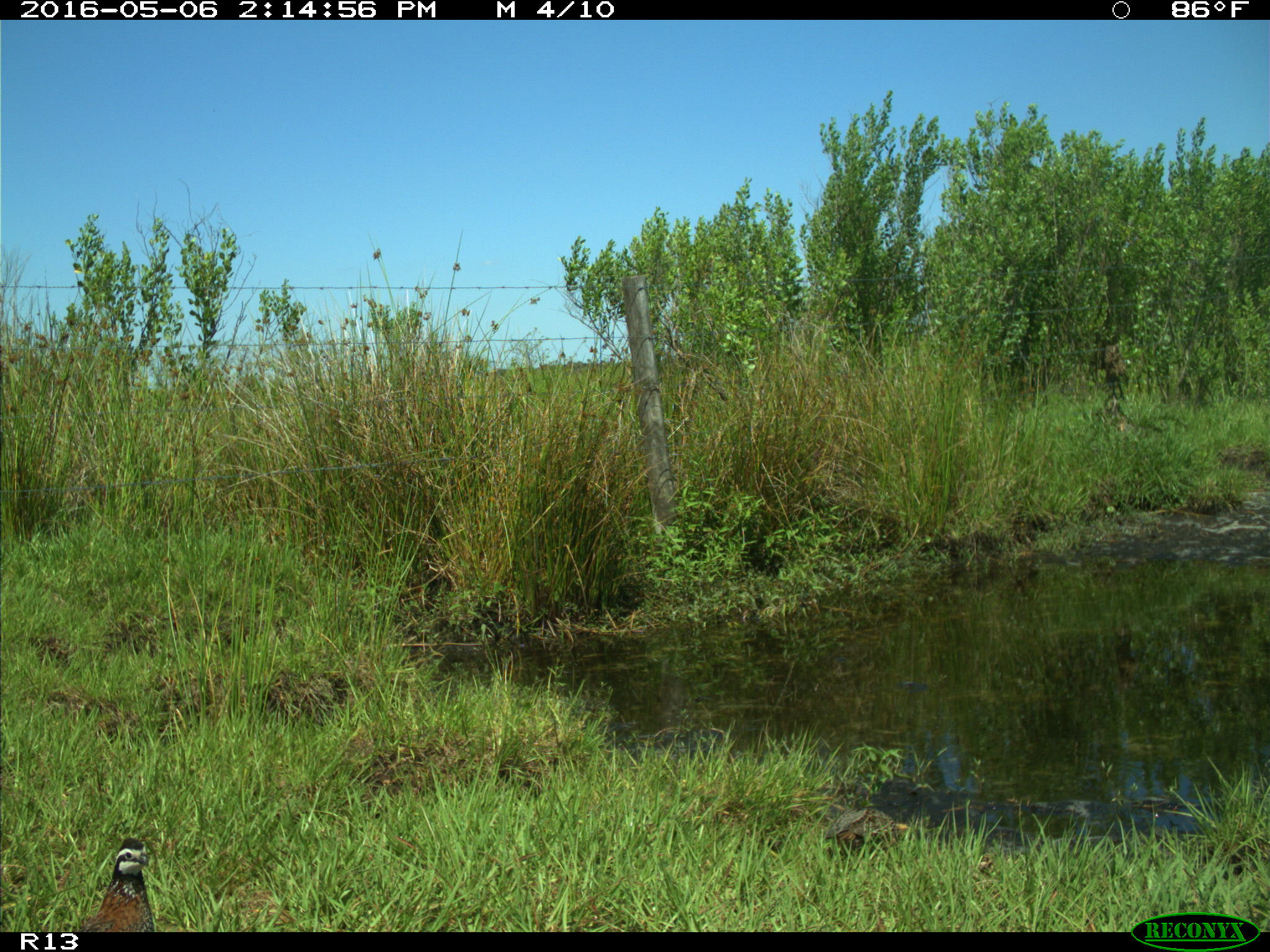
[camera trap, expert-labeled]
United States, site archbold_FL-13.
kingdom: Animalia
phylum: Chordata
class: Aves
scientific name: Aves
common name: birds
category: unidentified bird